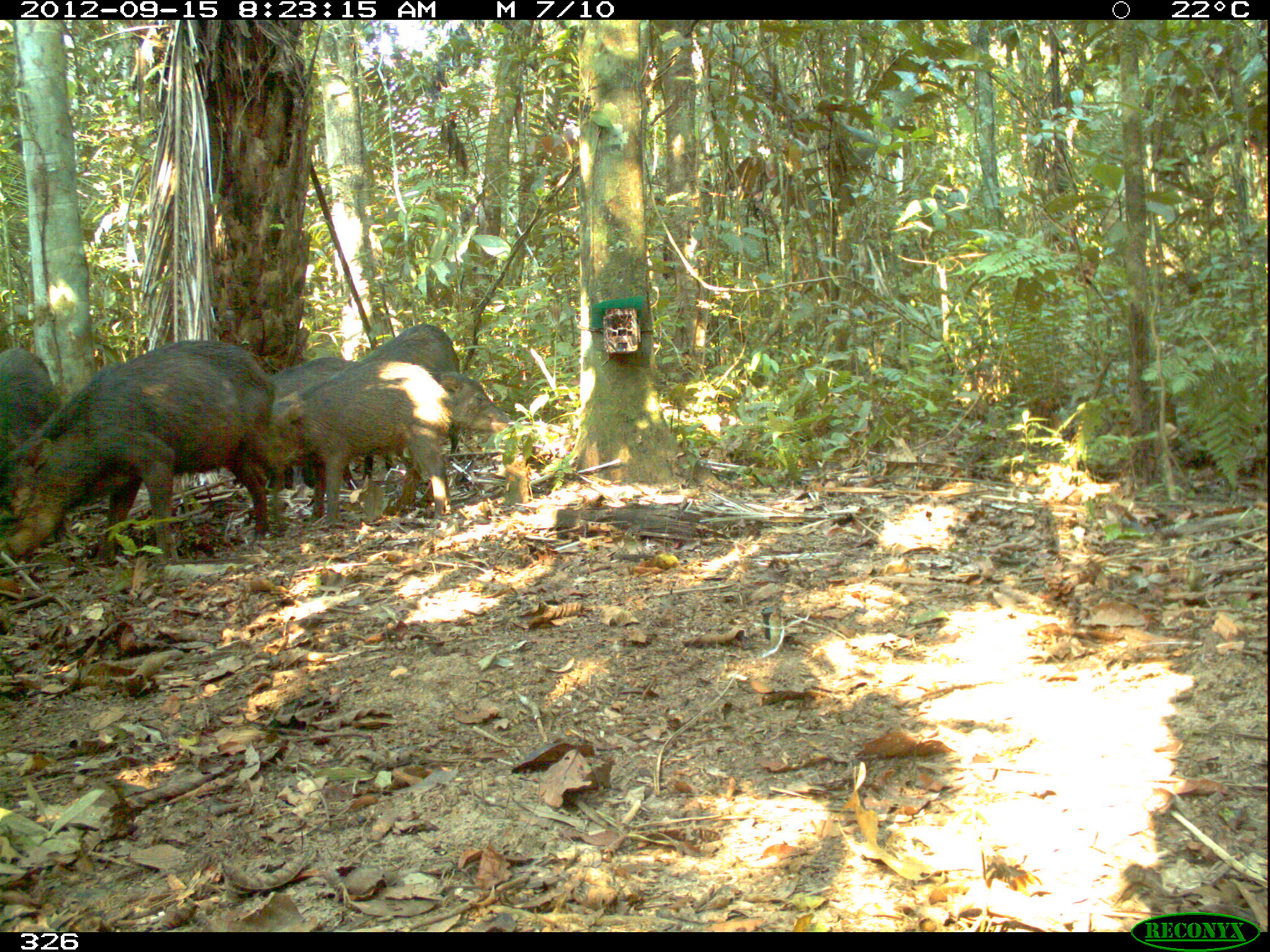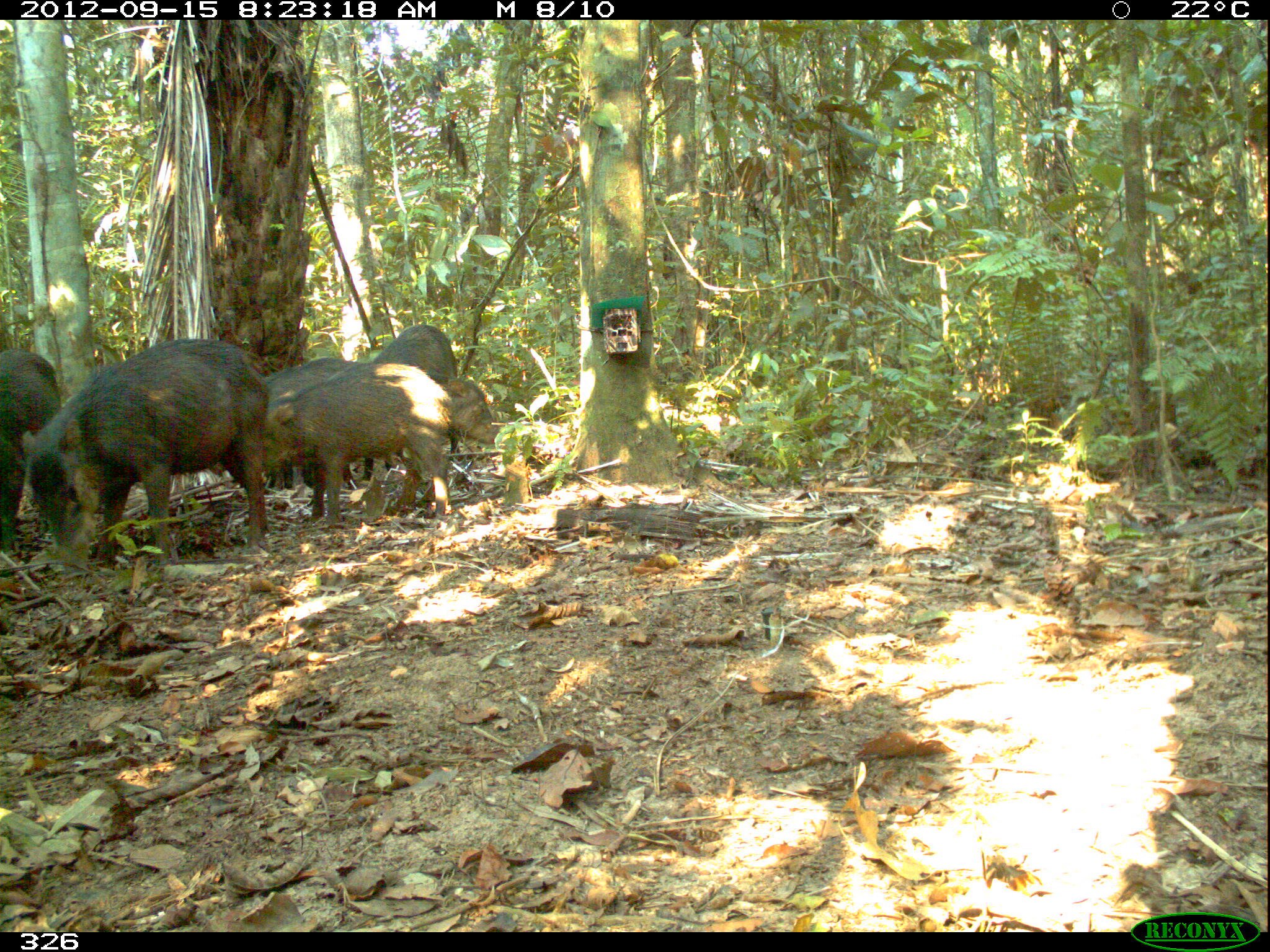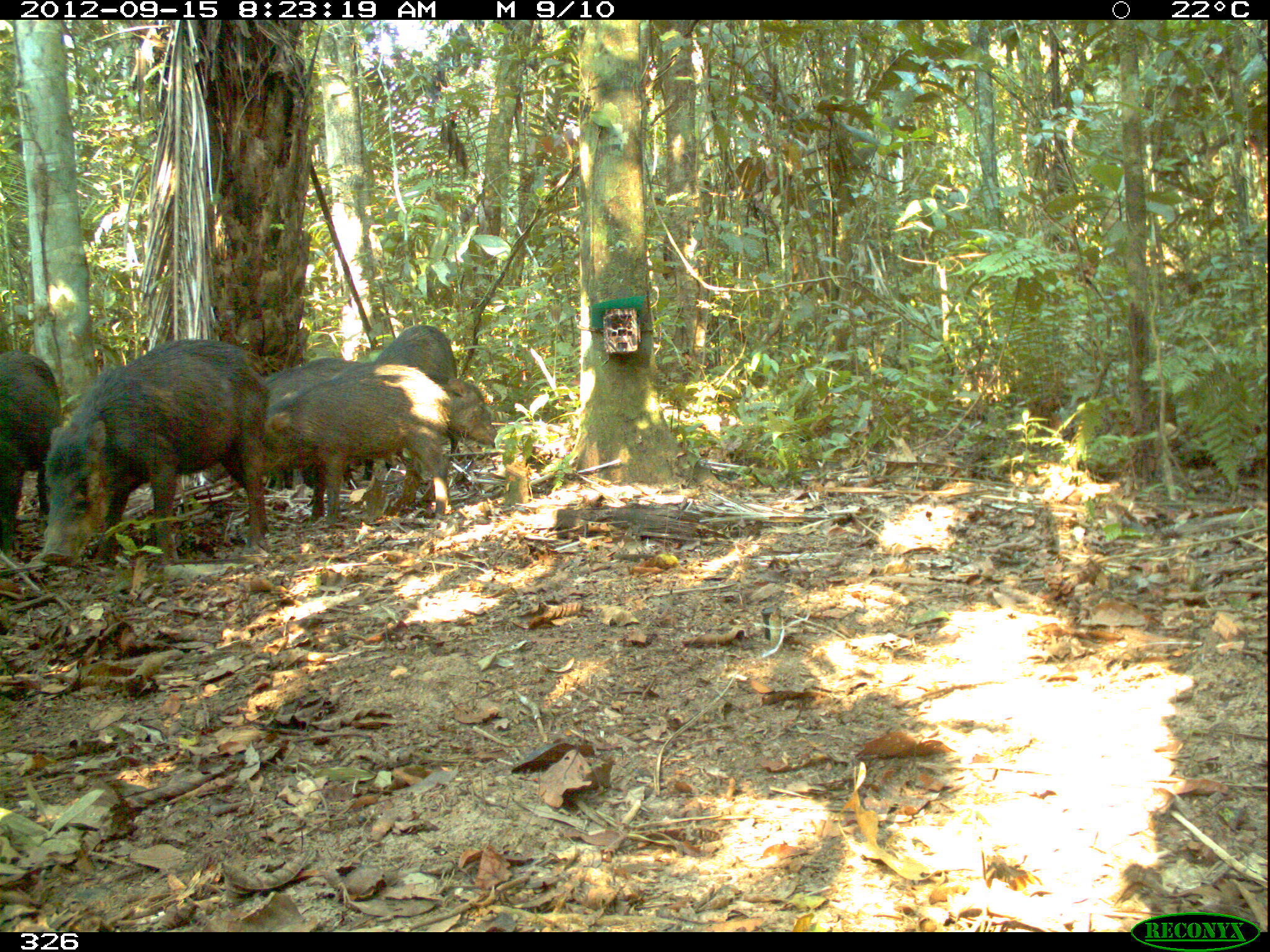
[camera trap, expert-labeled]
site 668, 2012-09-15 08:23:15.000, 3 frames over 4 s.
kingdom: Animalia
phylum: Chordata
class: Mammalia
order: Artiodactyla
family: Tayassuidae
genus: Tayassu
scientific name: Tayassu pecari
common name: white-lipped peccary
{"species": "Tayassu pecari (white-lipped peccary)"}